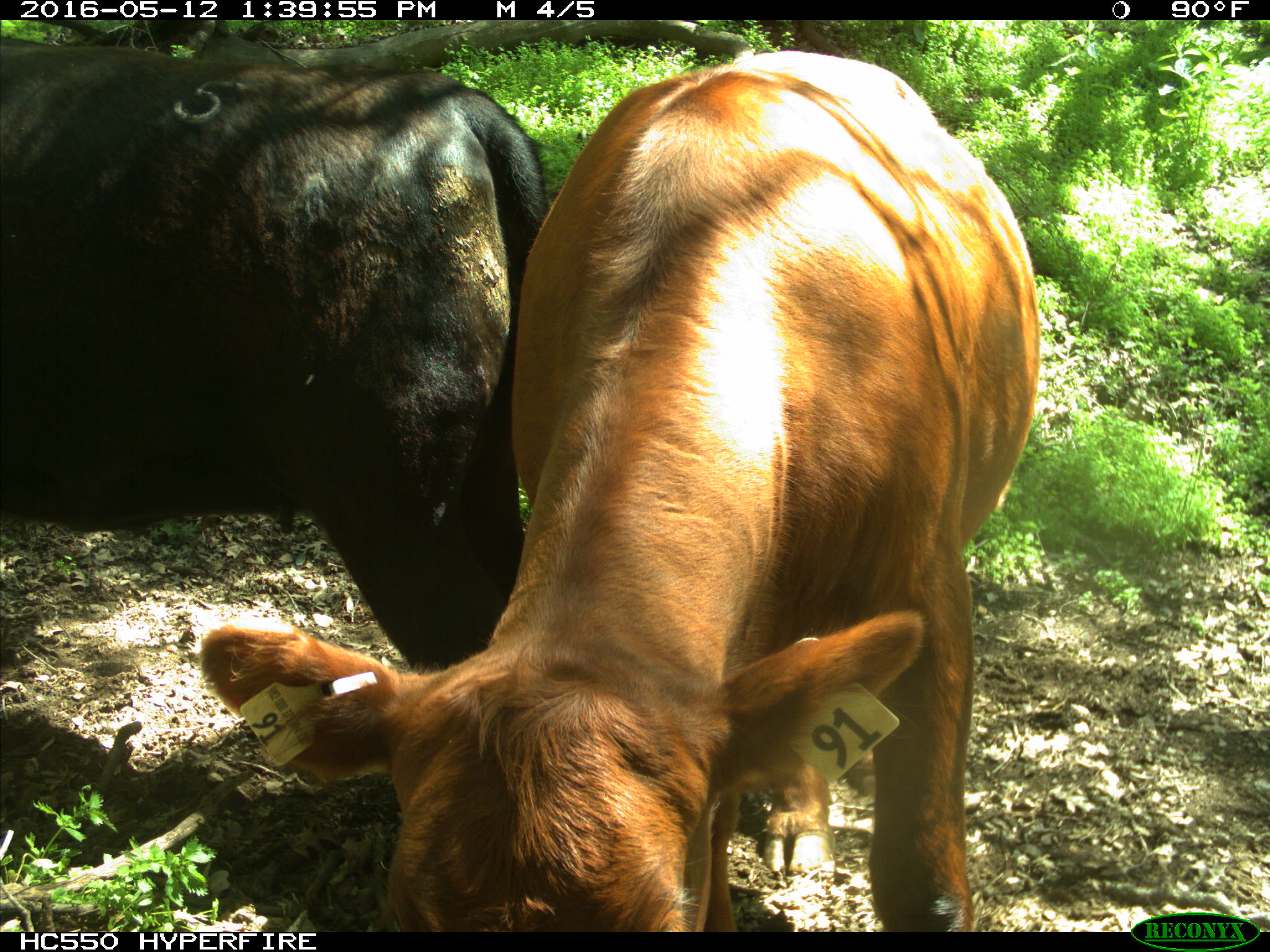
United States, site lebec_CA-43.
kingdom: Animalia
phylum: Chordata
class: Mammalia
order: Artiodactyla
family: Bovidae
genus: Bos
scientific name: Bos taurus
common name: domestic cow